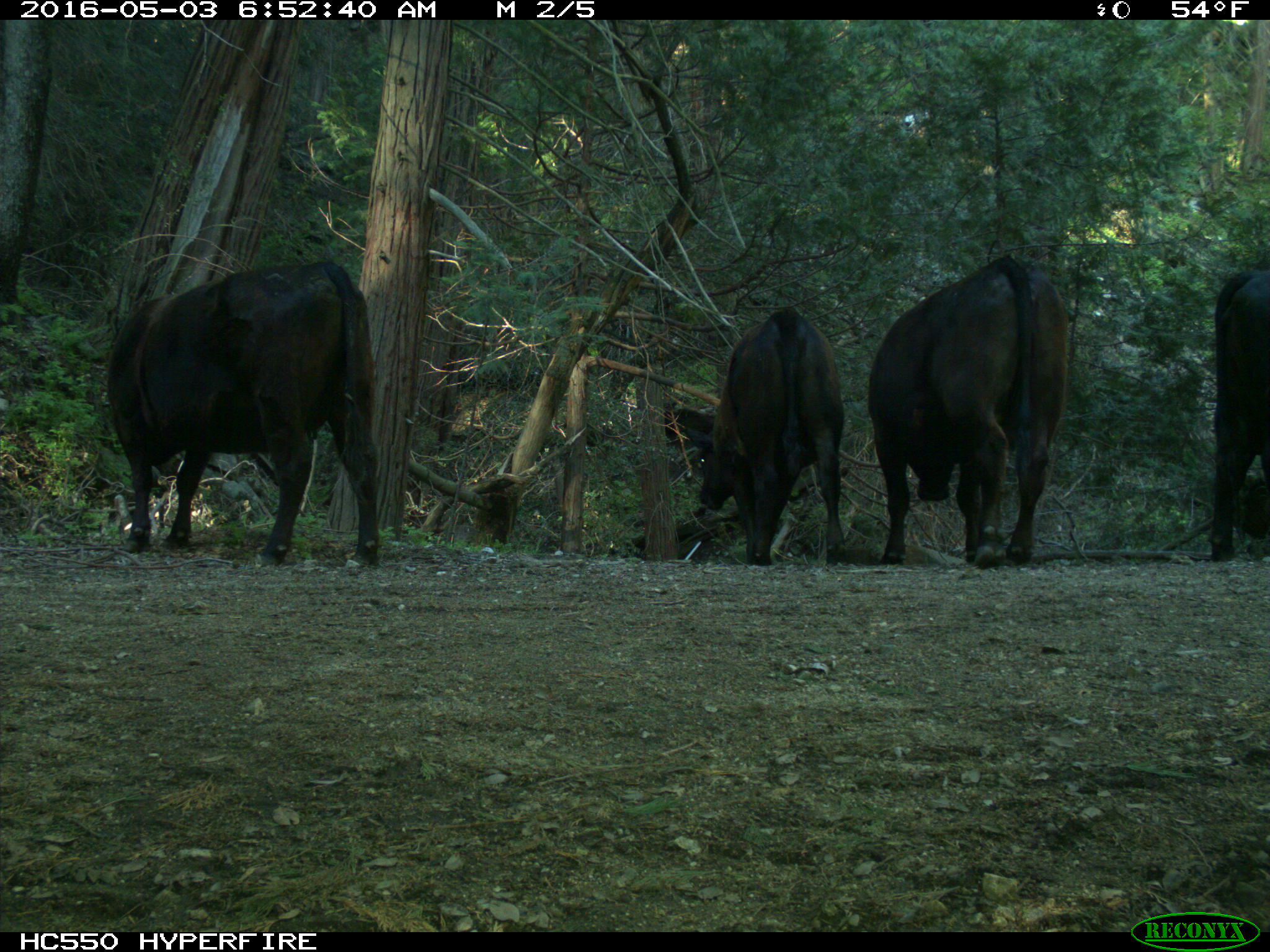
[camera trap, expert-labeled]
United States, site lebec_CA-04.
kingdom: Animalia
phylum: Chordata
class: Mammalia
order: Artiodactyla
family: Bovidae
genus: Bos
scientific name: Bos taurus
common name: domestic cow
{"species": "Bos taurus (domestic cow)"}